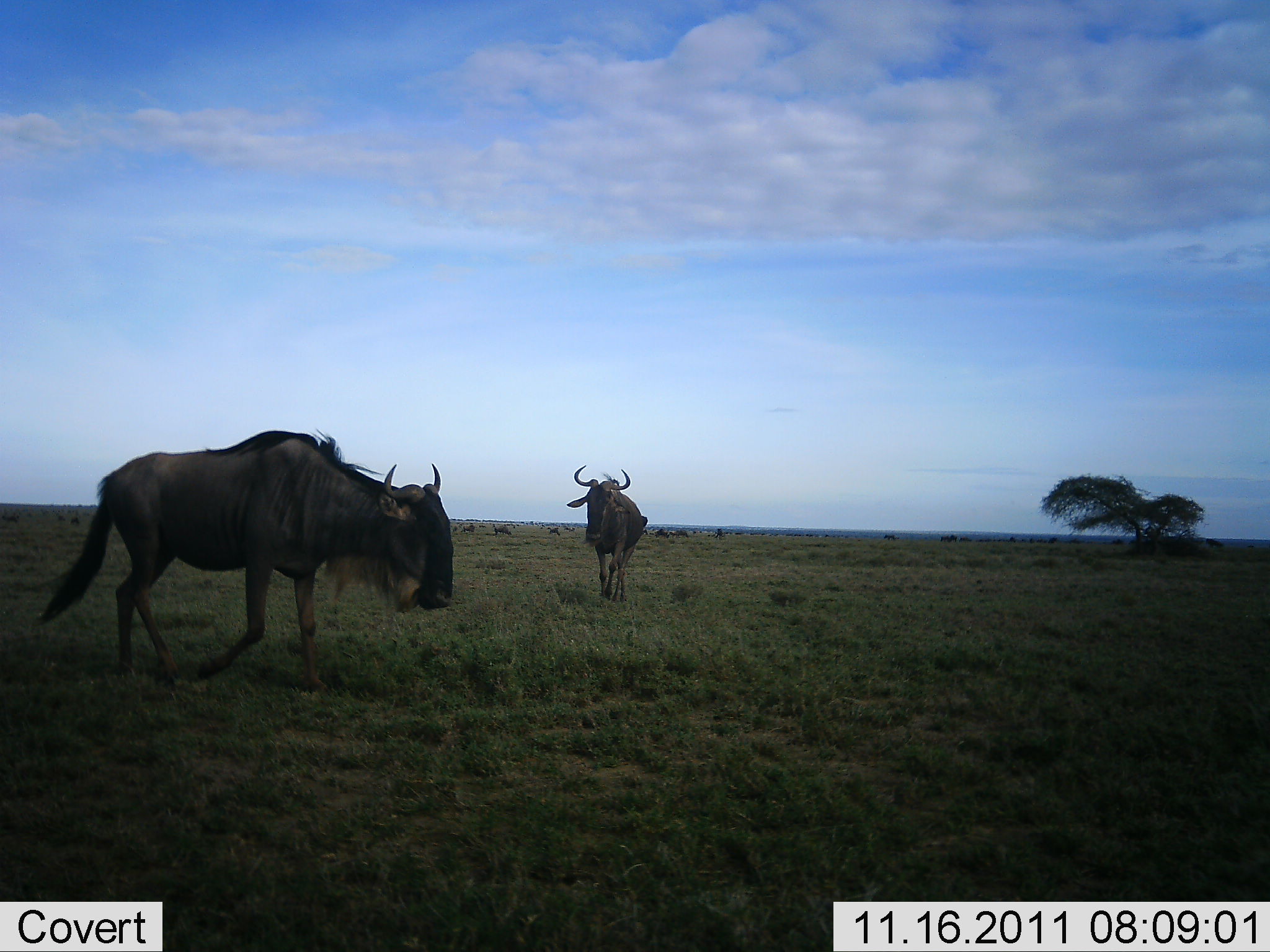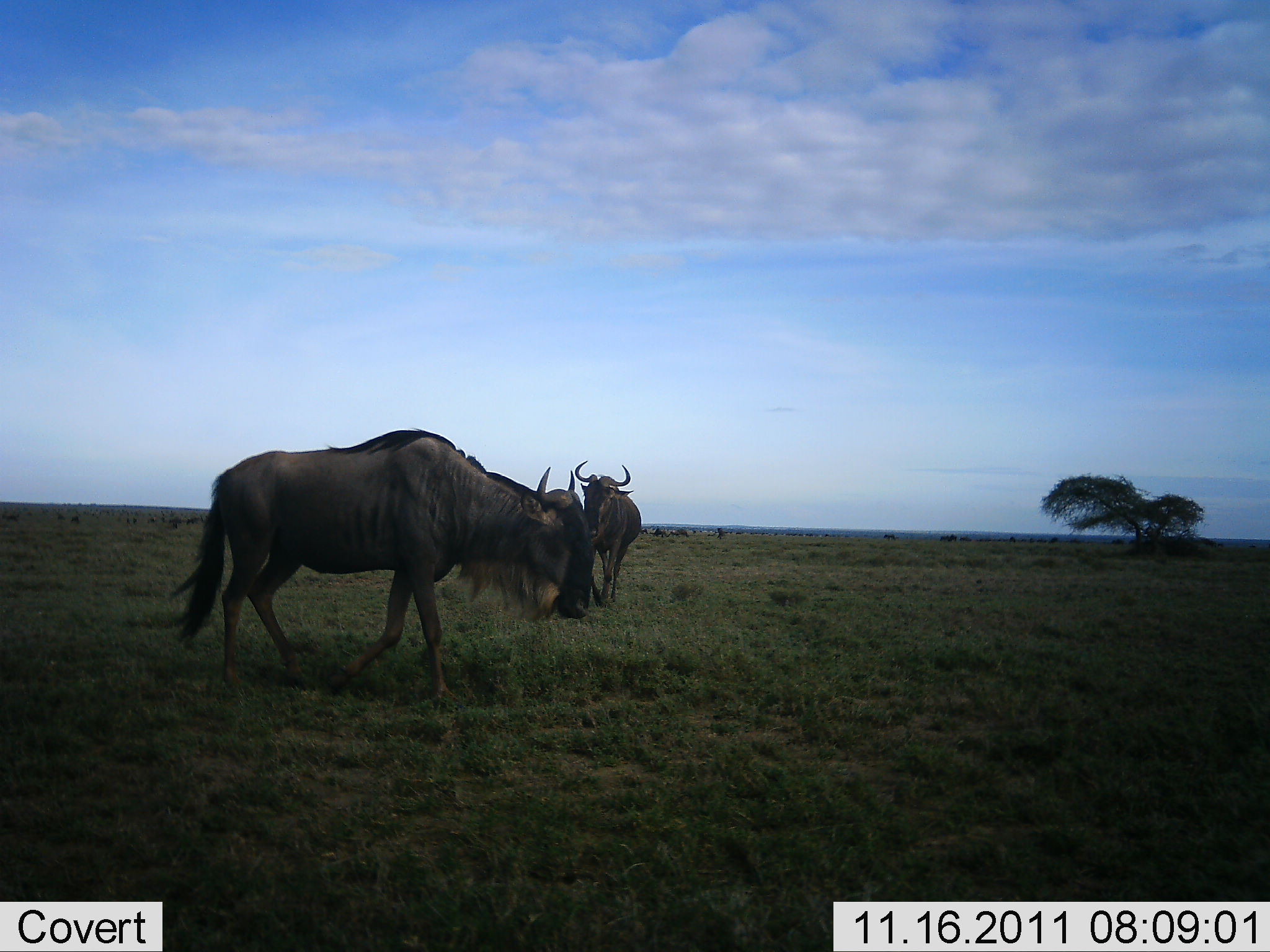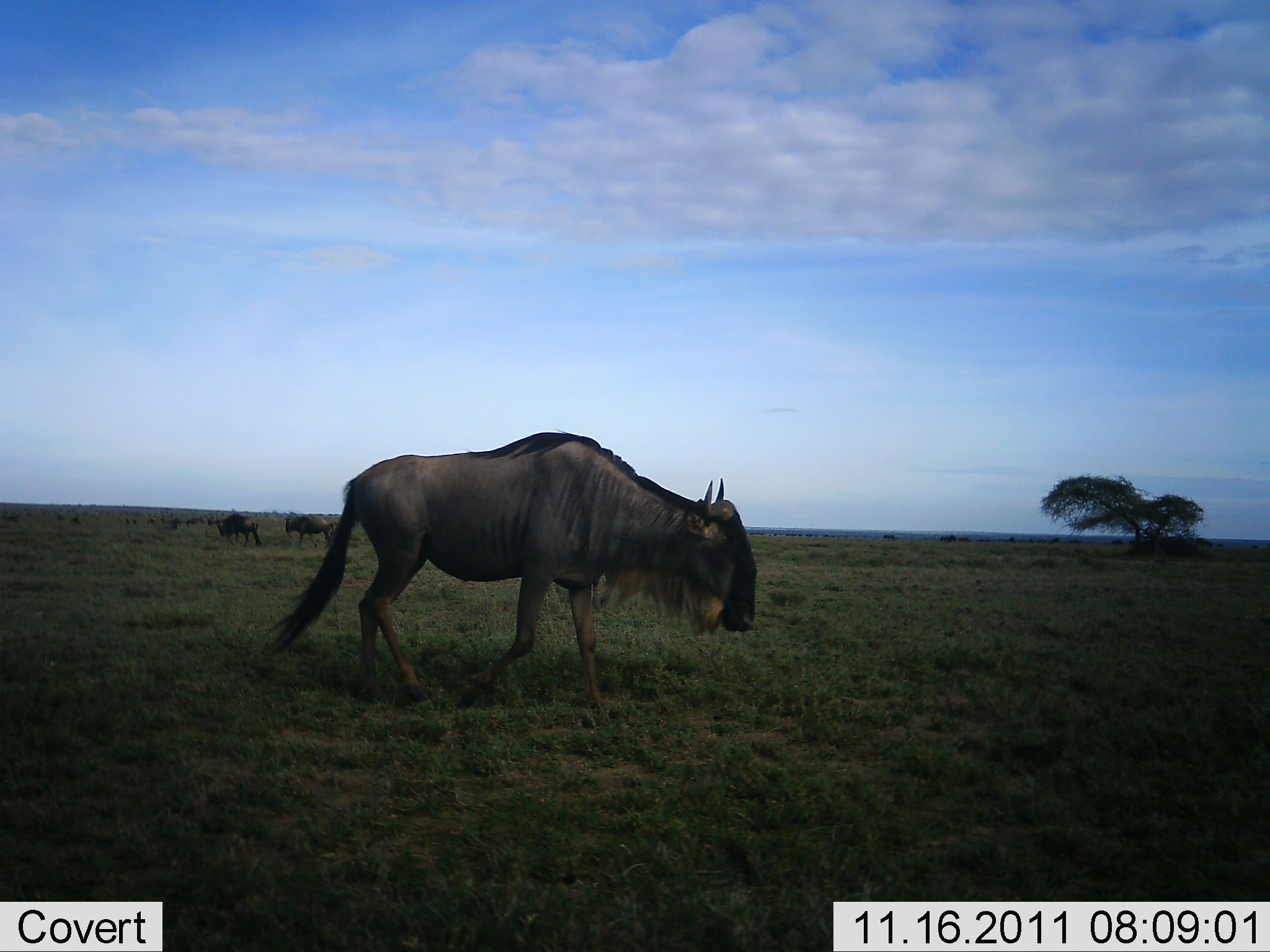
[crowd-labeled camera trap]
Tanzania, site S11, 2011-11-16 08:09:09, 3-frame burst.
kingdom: Animalia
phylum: Chordata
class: Mammalia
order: Artiodactyla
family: Bovidae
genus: Connochaetes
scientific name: Connochaetes taurinus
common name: blue wildebeest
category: wildebeest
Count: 4.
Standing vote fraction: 33%.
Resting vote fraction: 0%.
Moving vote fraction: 100%.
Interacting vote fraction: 0%.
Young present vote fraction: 0%.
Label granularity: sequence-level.